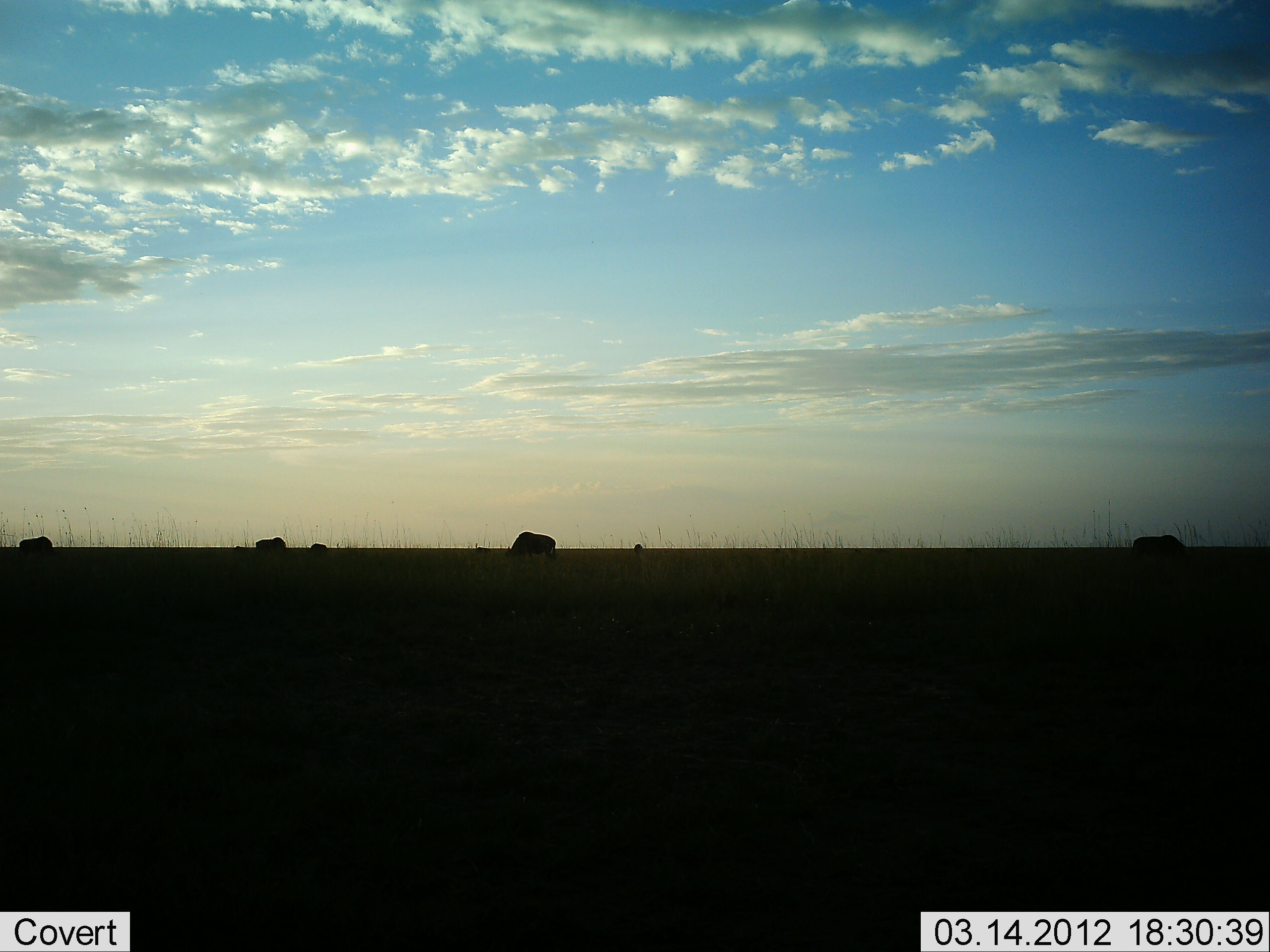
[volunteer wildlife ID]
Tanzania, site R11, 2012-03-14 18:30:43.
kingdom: Animalia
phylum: Chordata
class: Mammalia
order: Artiodactyla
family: Bovidae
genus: Connochaetes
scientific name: Connochaetes taurinus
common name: blue wildebeest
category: wildebeest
Wildebeest (blue wildebeest) (Connochaetes taurinus), count 5. Behavior (volunteer vote fractions): standing 8%, resting 0%, moving 0%, interacting 0%. Young present (vote fraction): 0%. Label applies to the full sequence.